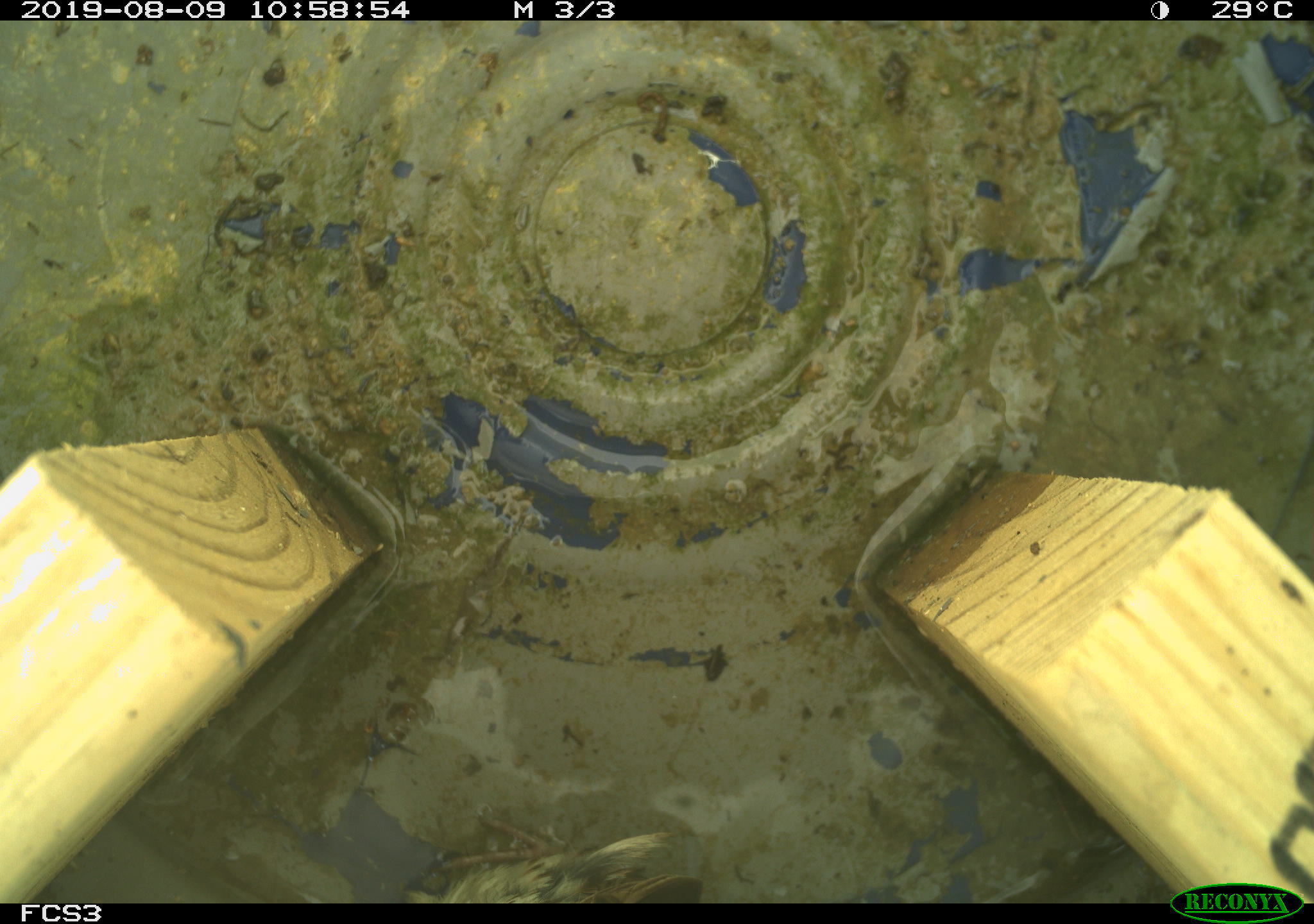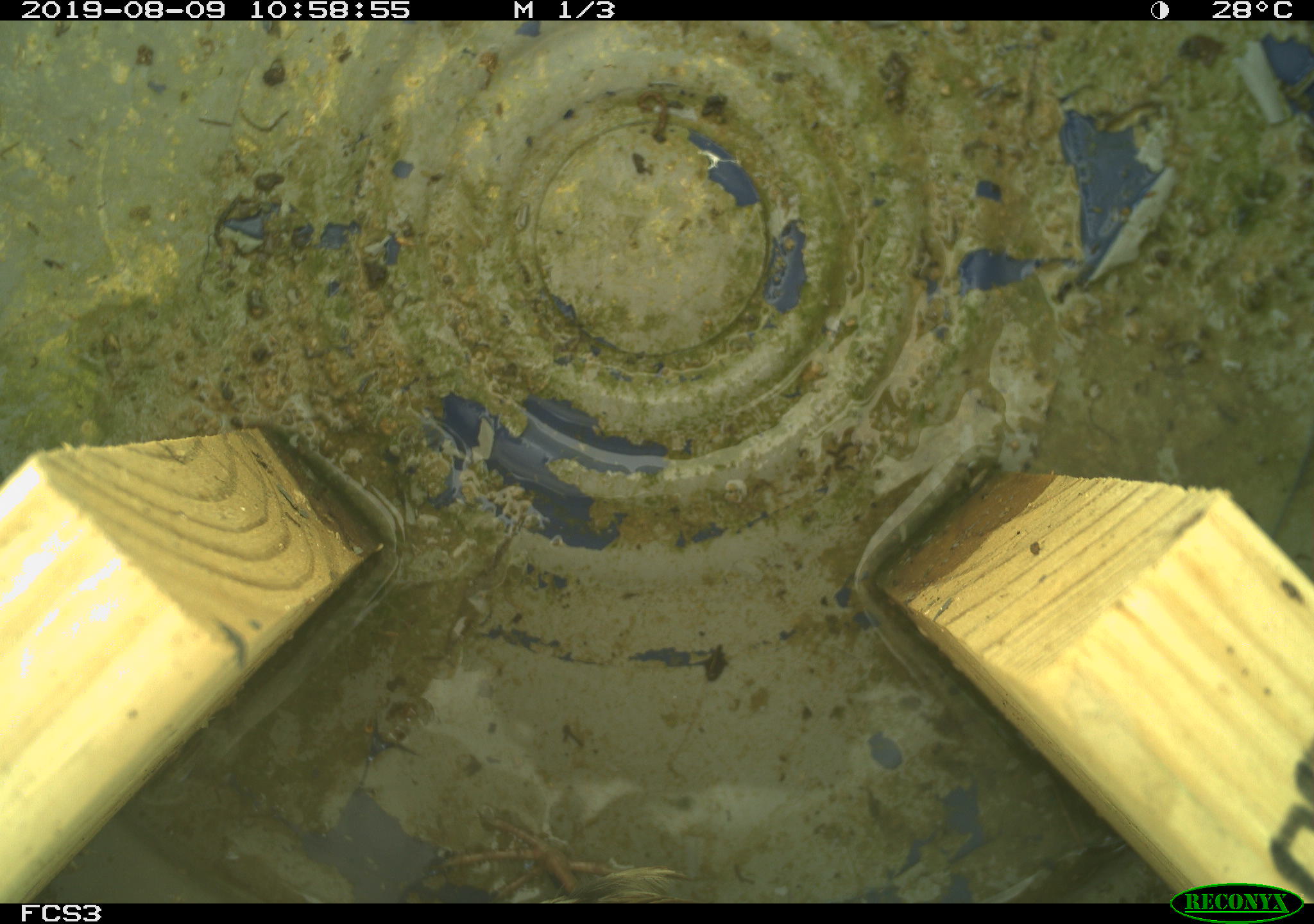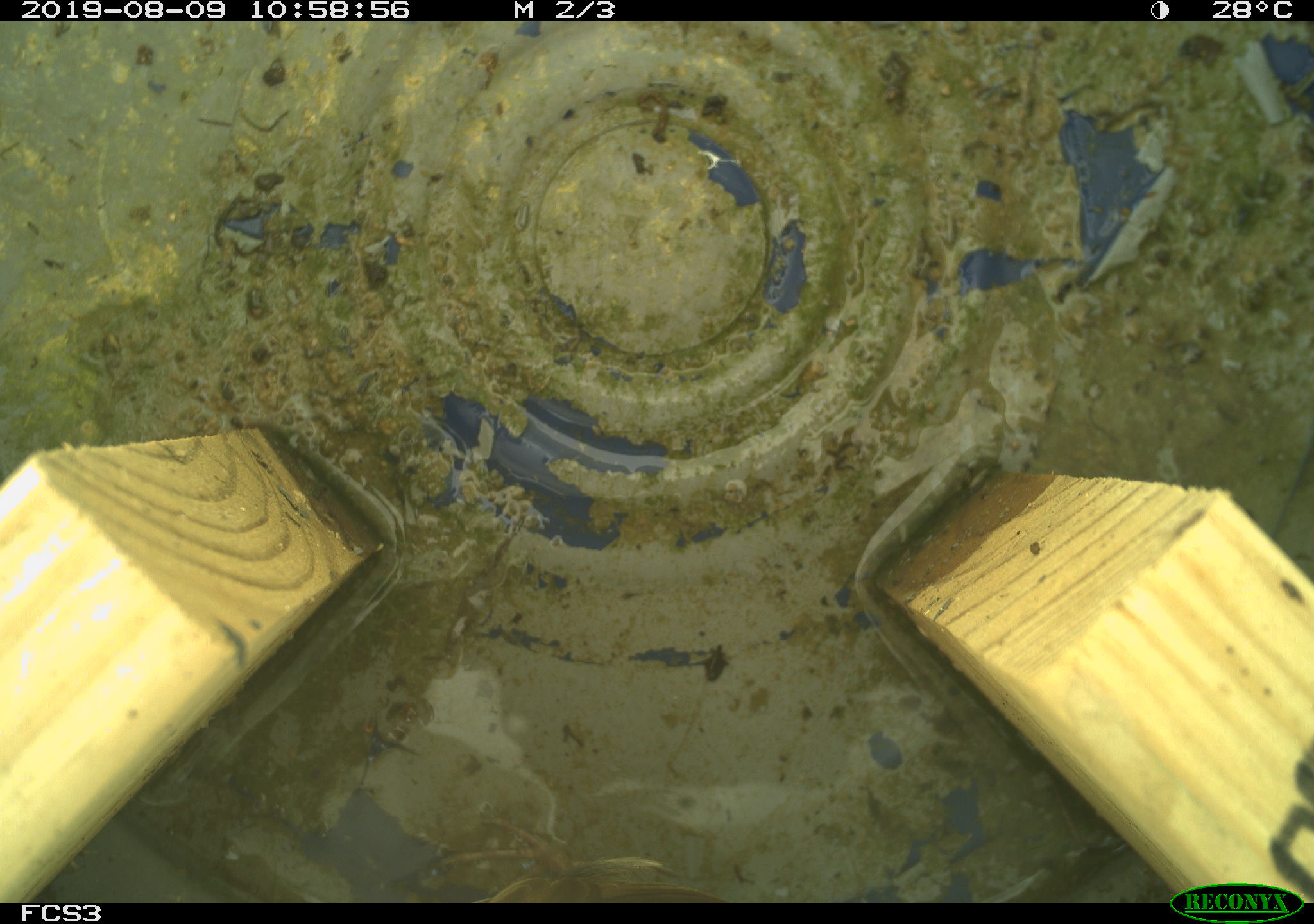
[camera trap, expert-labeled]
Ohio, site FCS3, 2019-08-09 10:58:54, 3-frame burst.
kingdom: Animalia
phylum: Chordata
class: Aves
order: Passeriformes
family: Passerellidae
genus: Melospiza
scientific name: Melospiza melodia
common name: song sparrow